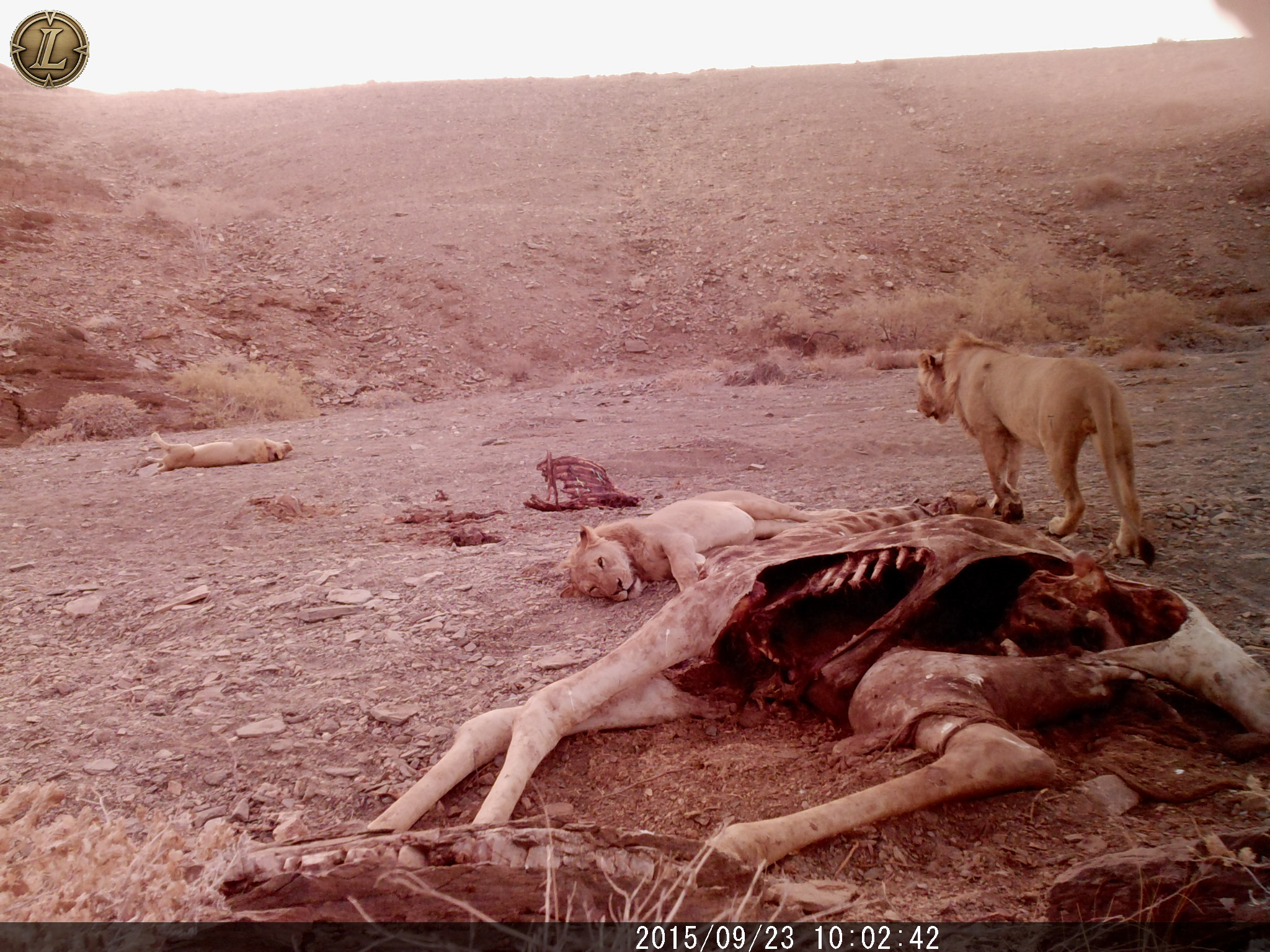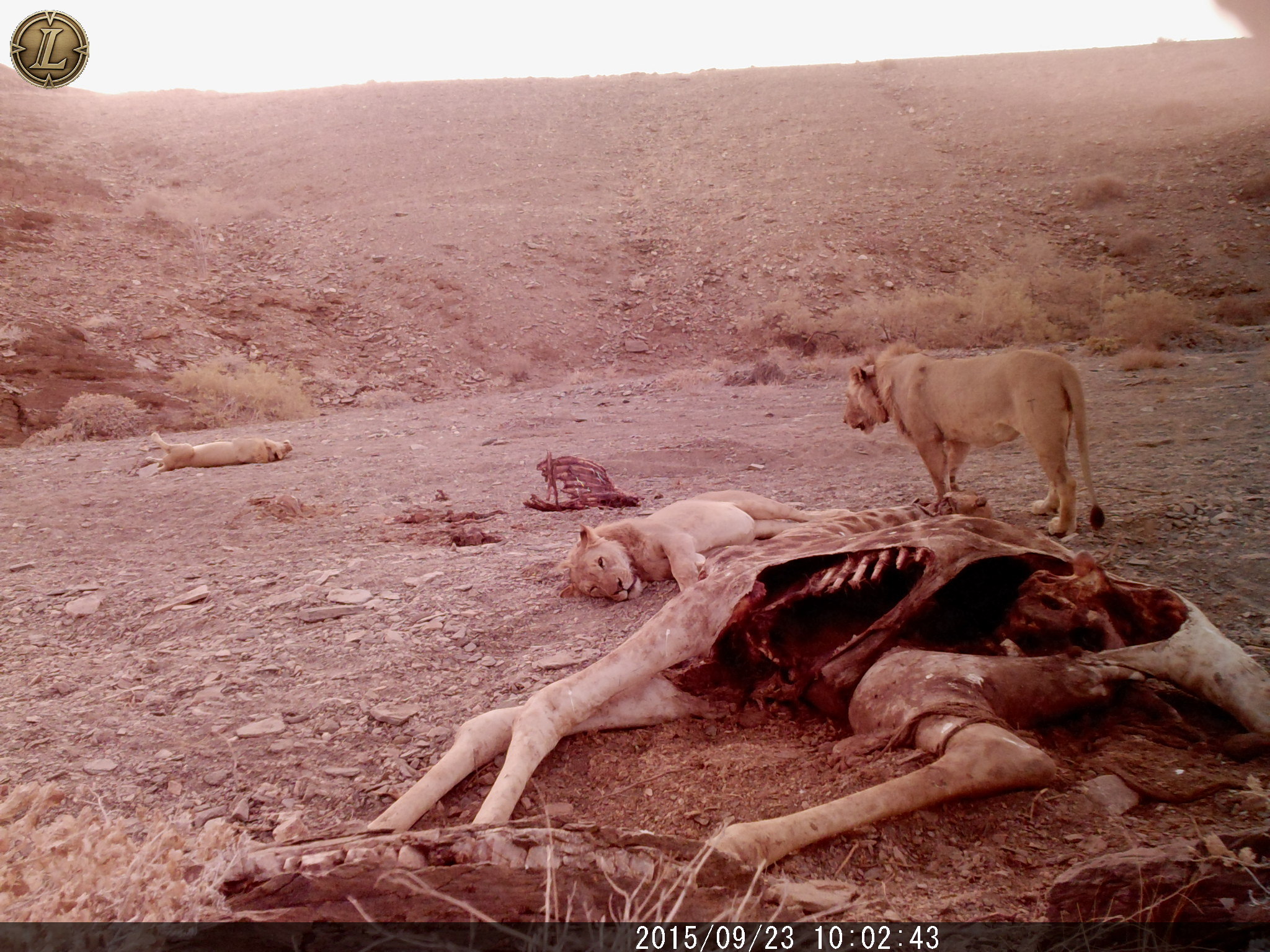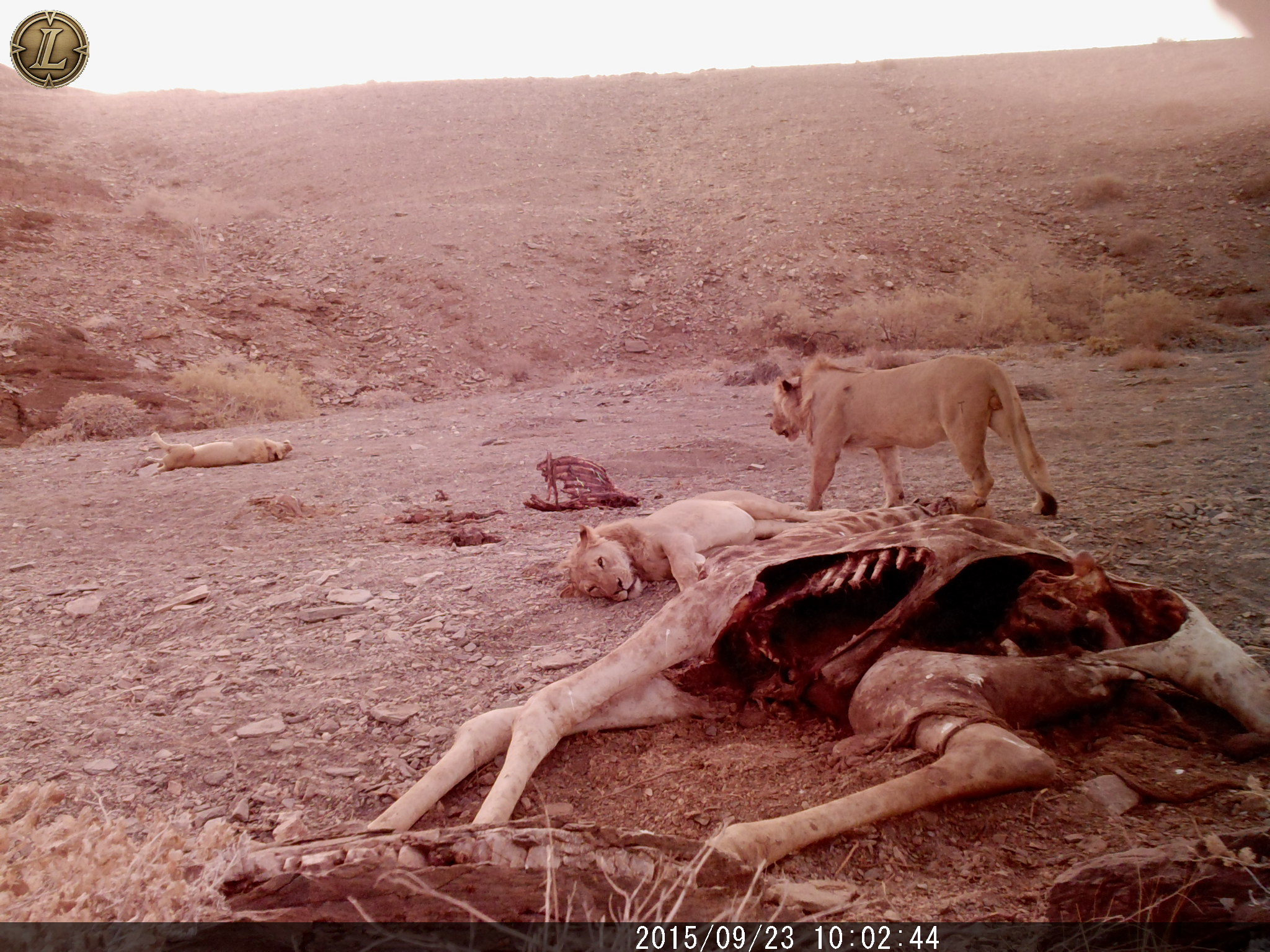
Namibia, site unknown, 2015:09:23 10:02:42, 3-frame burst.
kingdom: Animalia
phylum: Chordata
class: Mammalia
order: Carnivora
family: Felidae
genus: Panthera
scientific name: Panthera leo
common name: lion